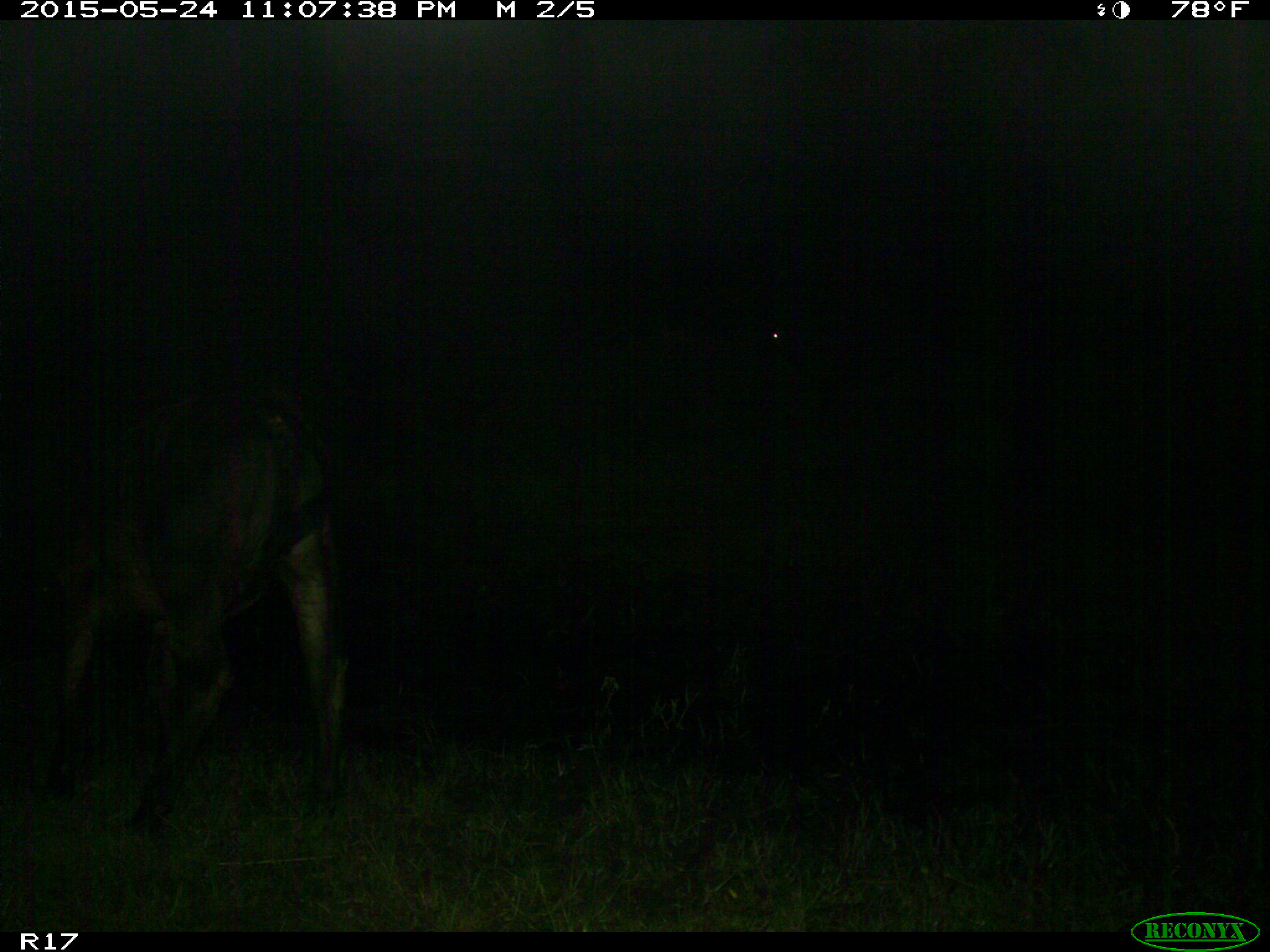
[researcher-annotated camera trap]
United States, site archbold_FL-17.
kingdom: Animalia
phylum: Chordata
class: Mammalia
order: Artiodactyla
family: Bovidae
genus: Bos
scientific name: Bos taurus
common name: domestic cow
Bos taurus (domestic cow).